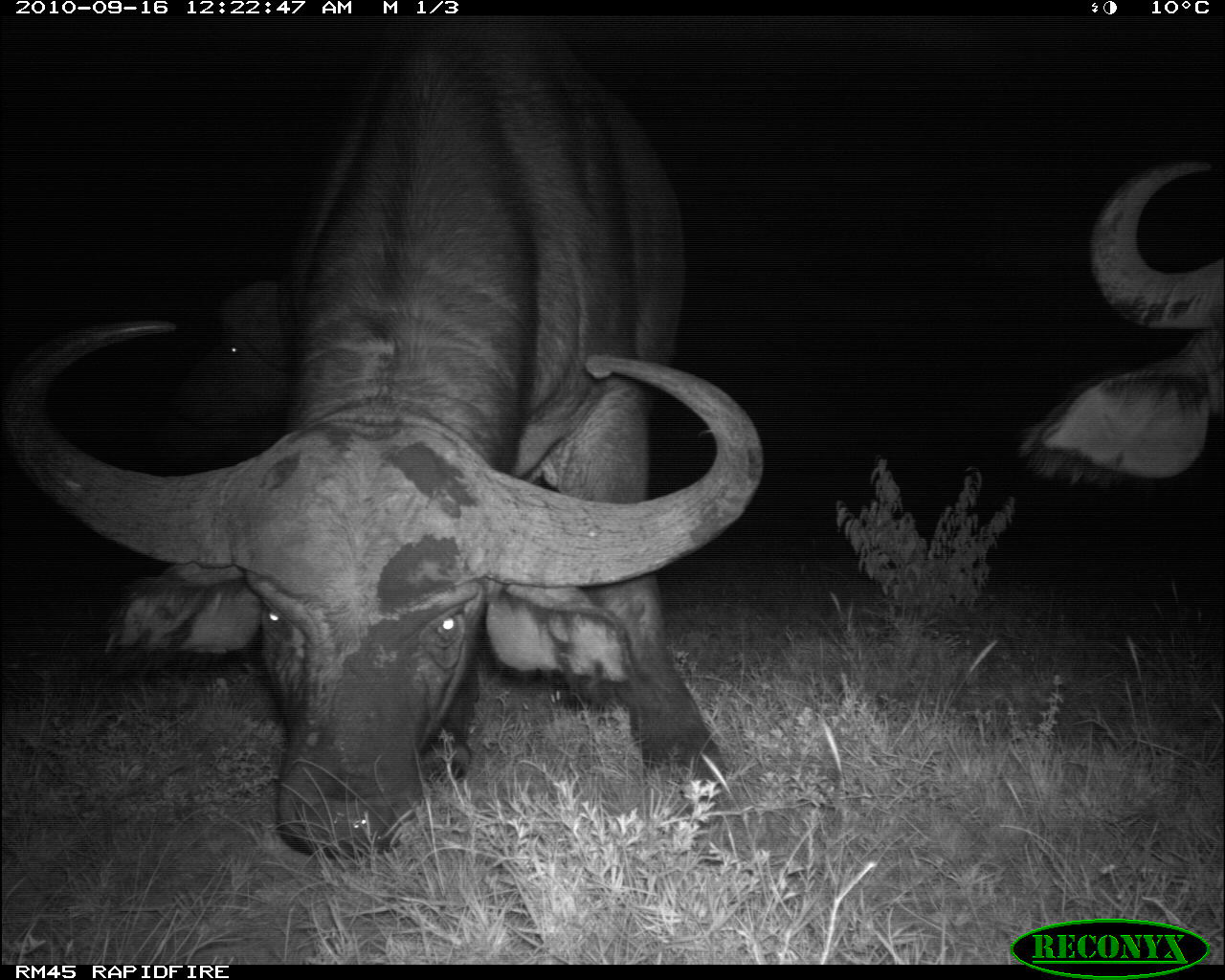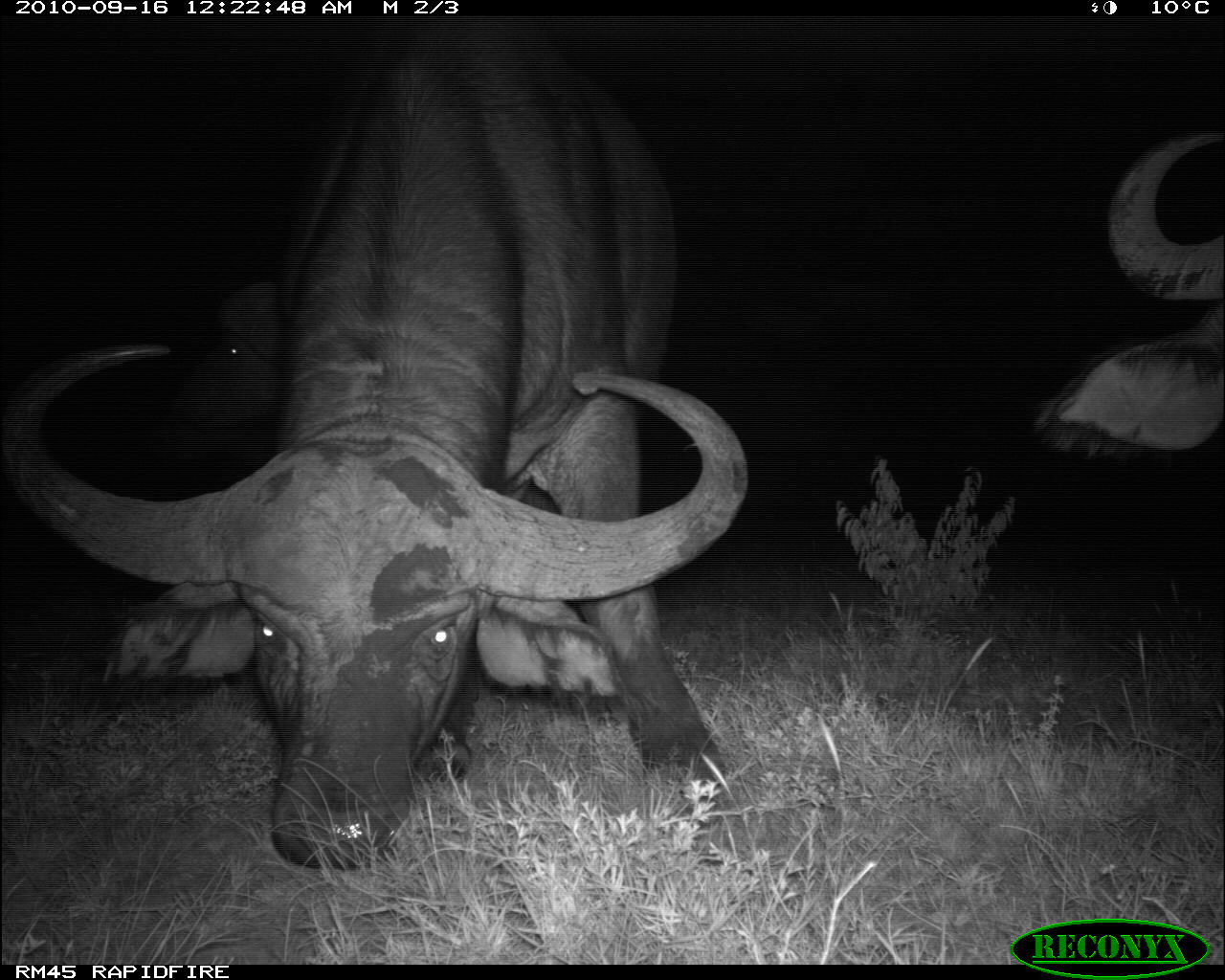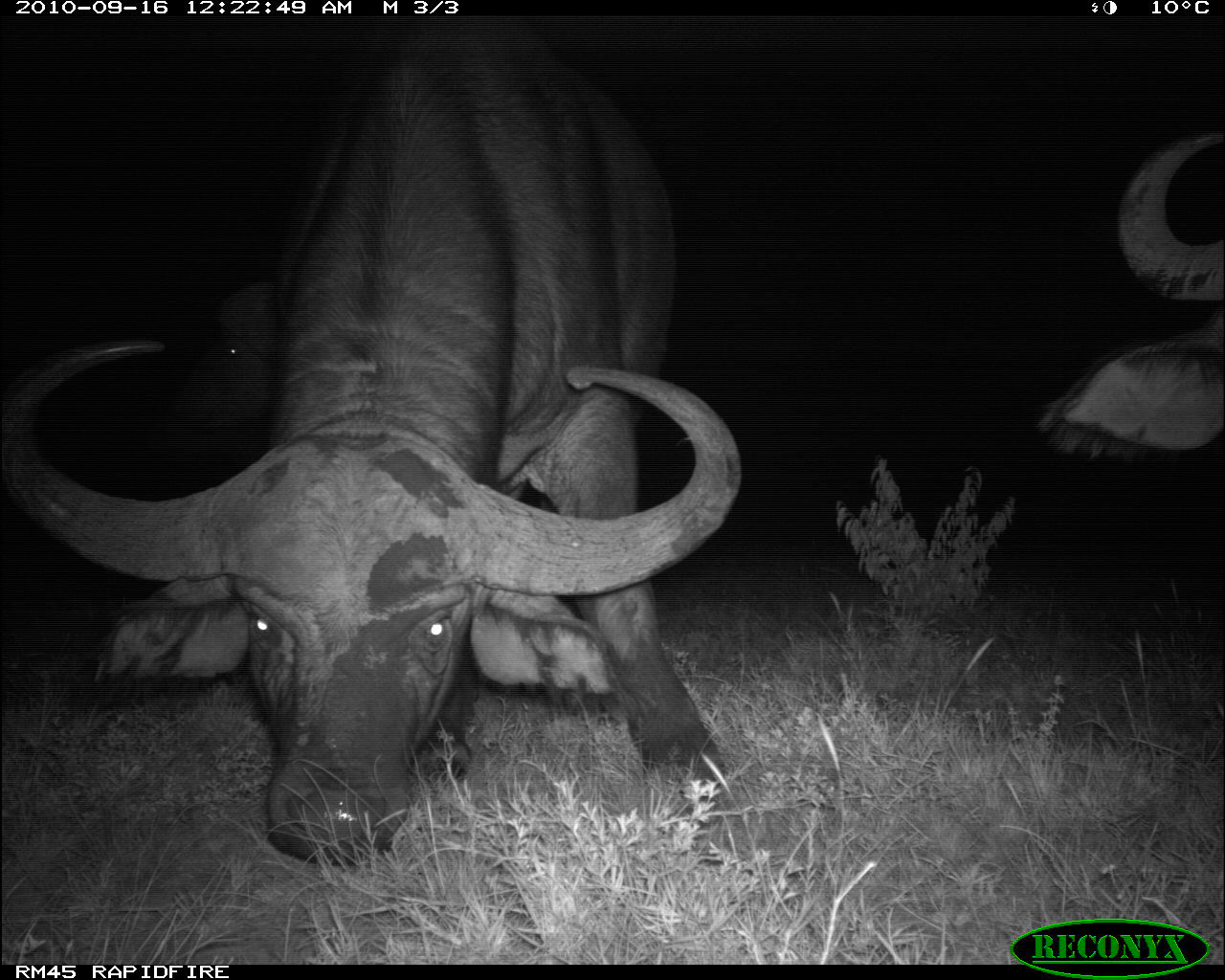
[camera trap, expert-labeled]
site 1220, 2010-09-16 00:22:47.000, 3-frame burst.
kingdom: Animalia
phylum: Chordata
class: Mammalia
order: Artiodactyla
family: Bovidae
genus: Syncerus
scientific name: Syncerus caffer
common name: african buffalo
Syncerus caffer (african buffalo), count 3.